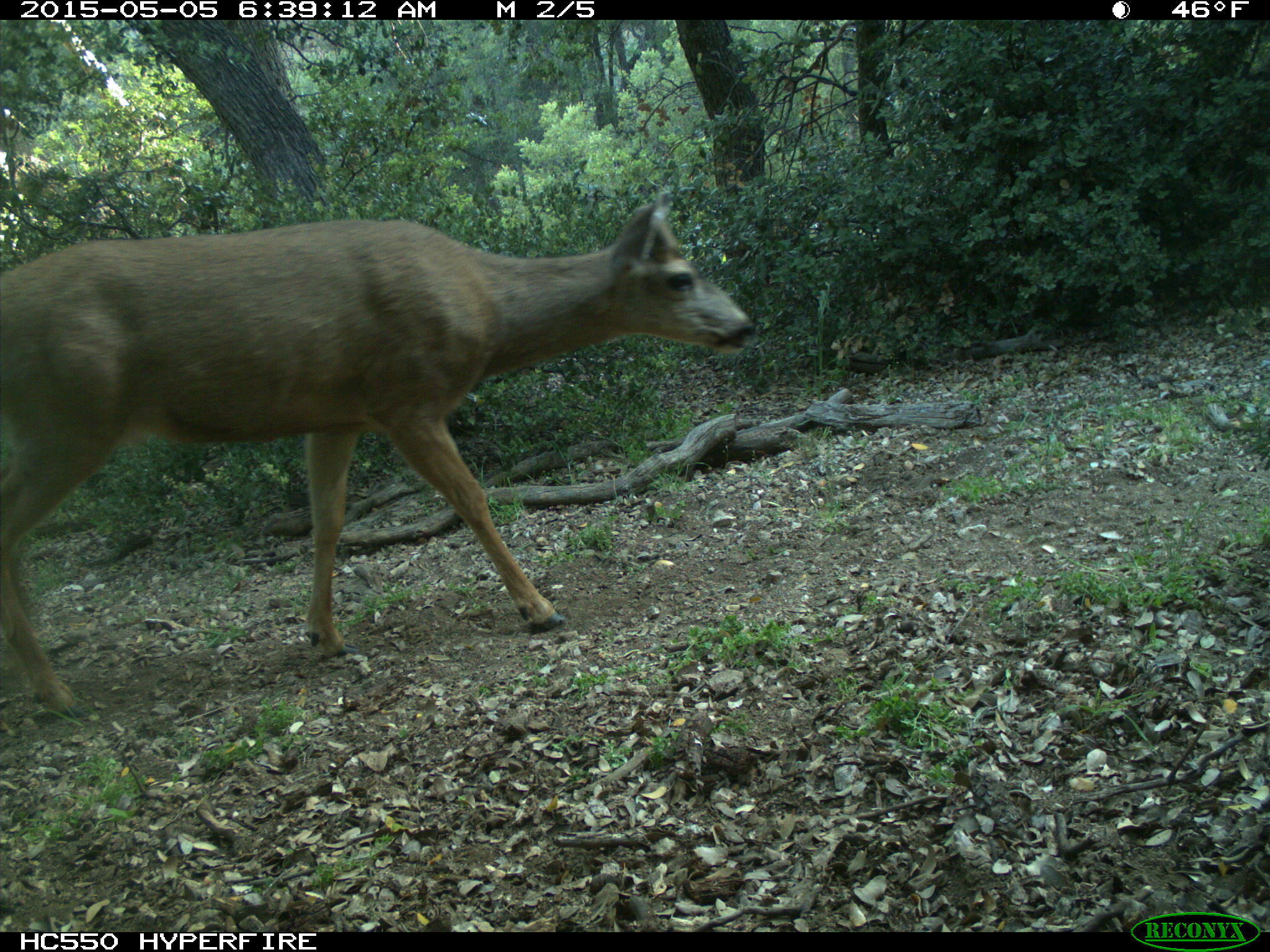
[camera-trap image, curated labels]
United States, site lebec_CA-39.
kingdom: Animalia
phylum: Chordata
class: Mammalia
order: Artiodactyla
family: Cervidae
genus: Odocoileus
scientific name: Odocoileus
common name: deer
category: unidentified deer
Unidentified deer (deer) (Odocoileus).